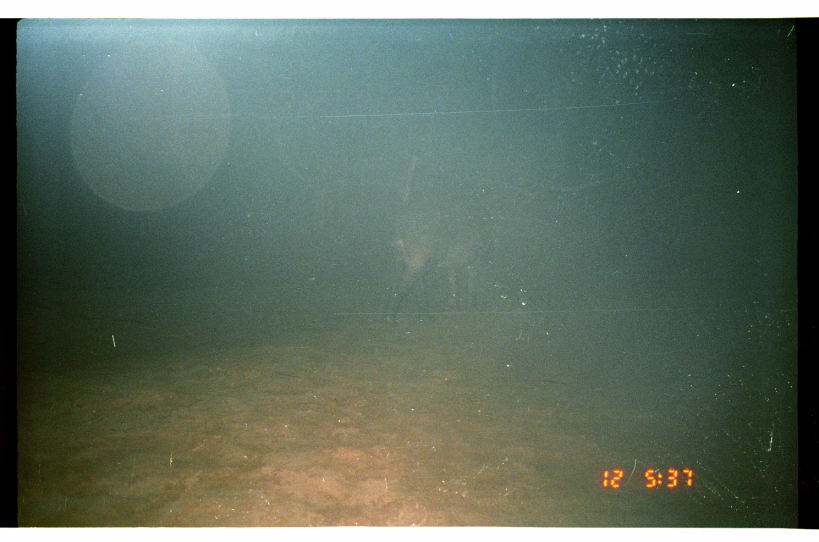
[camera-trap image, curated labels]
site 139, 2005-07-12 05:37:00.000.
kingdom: Animalia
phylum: Chordata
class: Mammalia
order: Perissodactyla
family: Tapiridae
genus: Tapirus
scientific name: Tapirus terrestris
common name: south american tapir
Tapirus terrestris (south american tapir).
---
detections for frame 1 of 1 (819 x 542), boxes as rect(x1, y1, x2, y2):
tapirus terrestris: rect(377, 204, 500, 326)